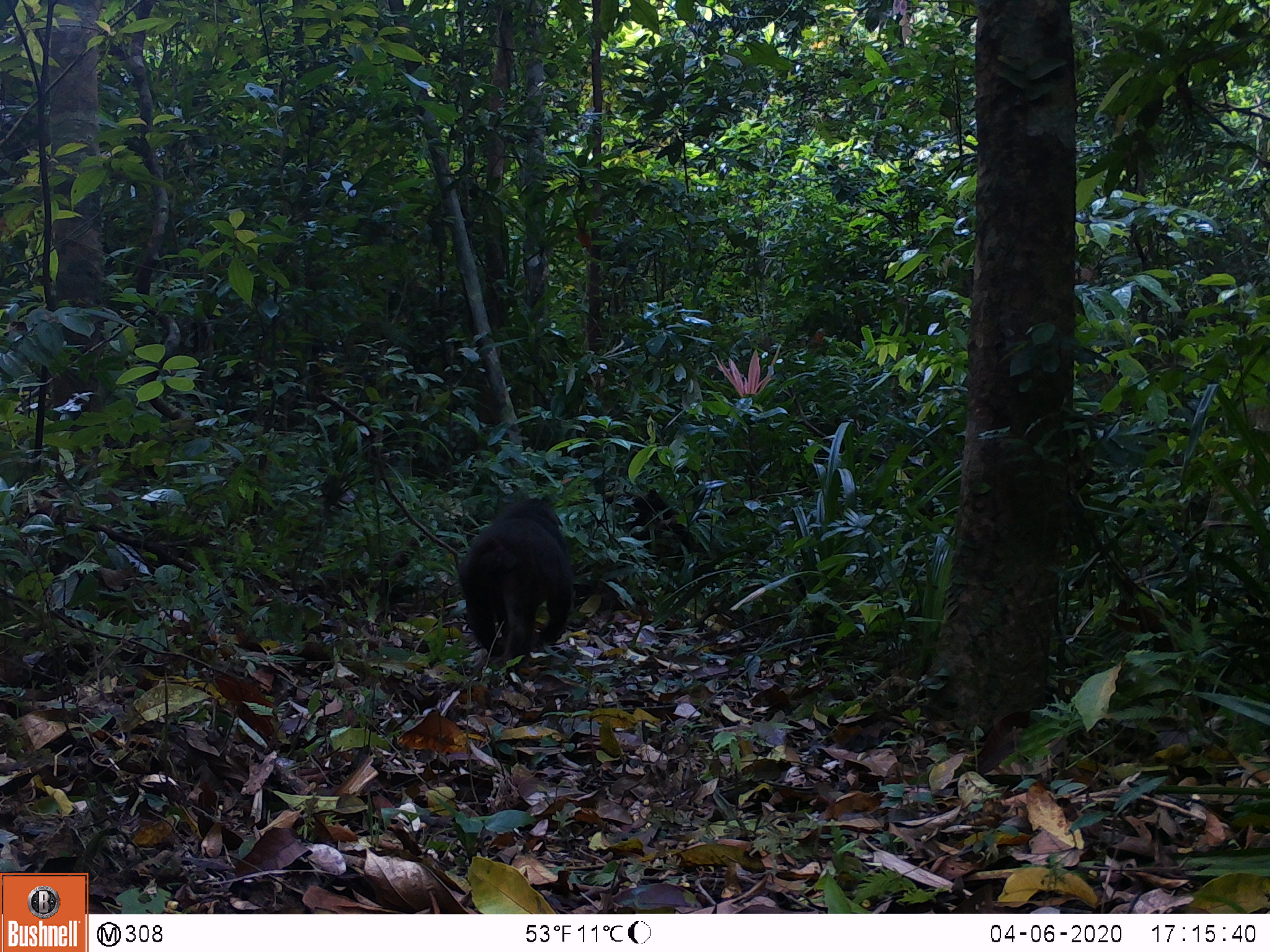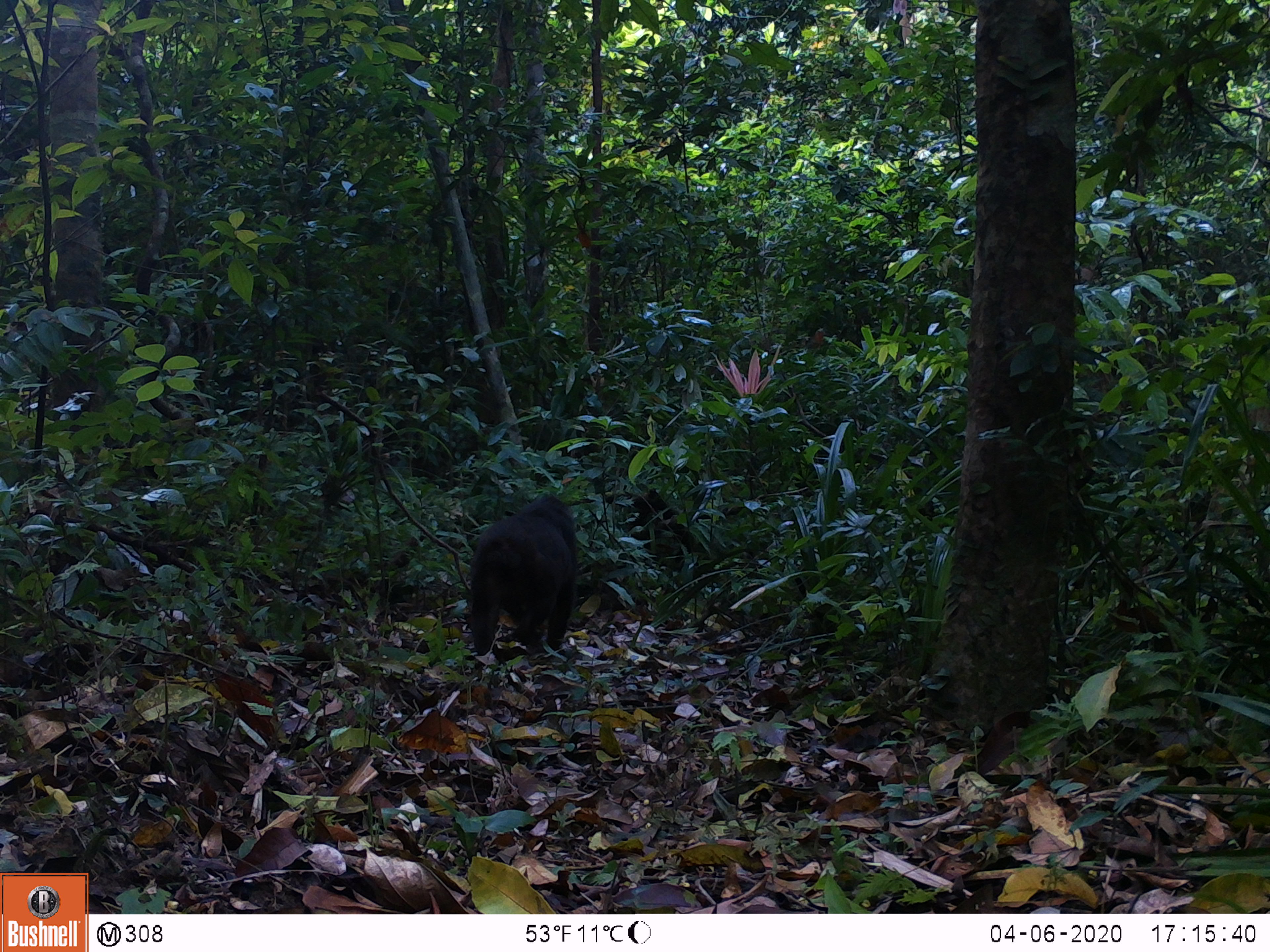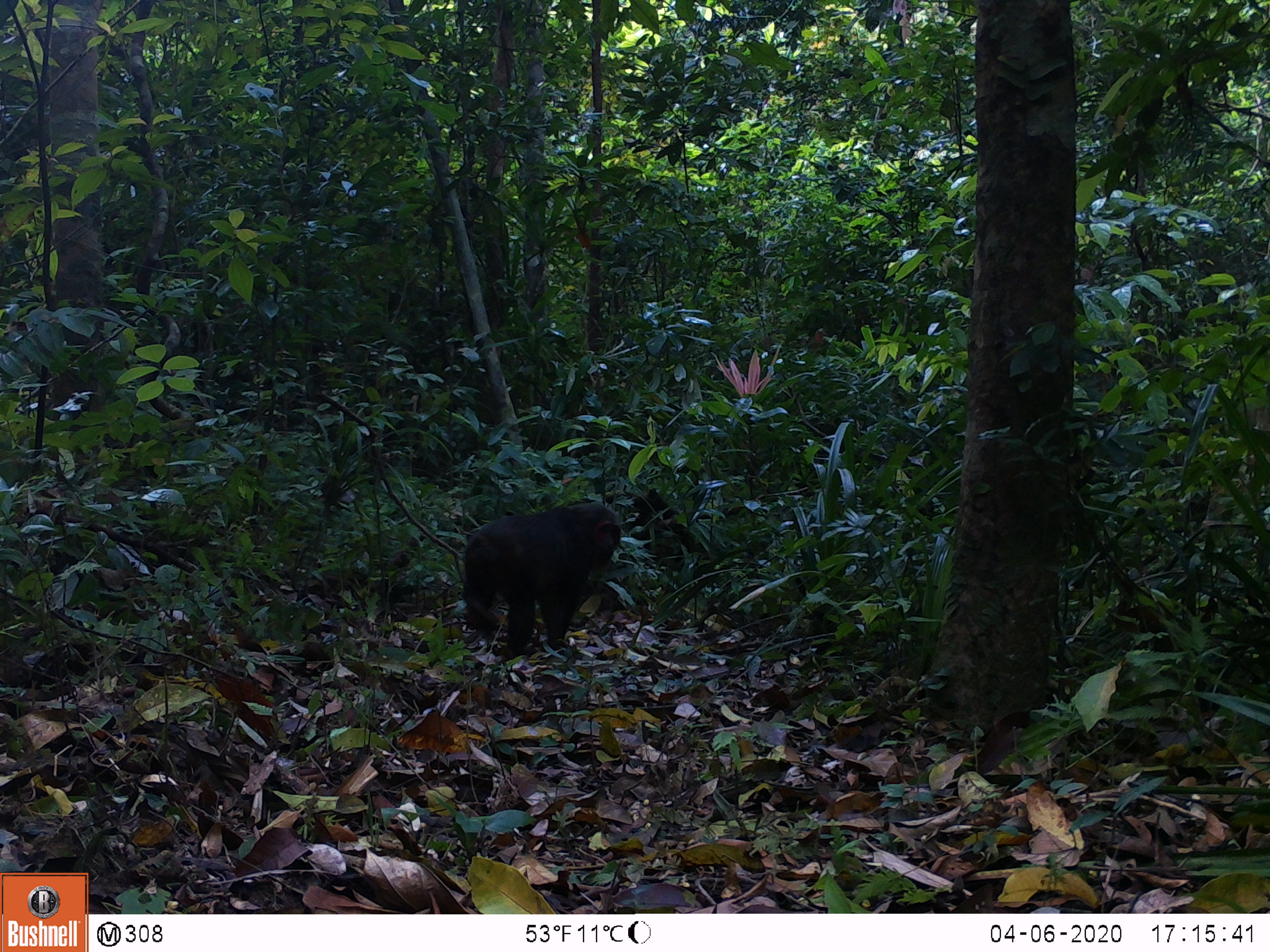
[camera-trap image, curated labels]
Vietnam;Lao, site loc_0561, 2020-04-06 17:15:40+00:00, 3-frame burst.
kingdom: Animalia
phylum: Chordata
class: Mammalia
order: Primates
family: Cercopithecidae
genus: Macaca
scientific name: Macaca arctoides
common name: stump-tailed macaque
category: stump tailed macaque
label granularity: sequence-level